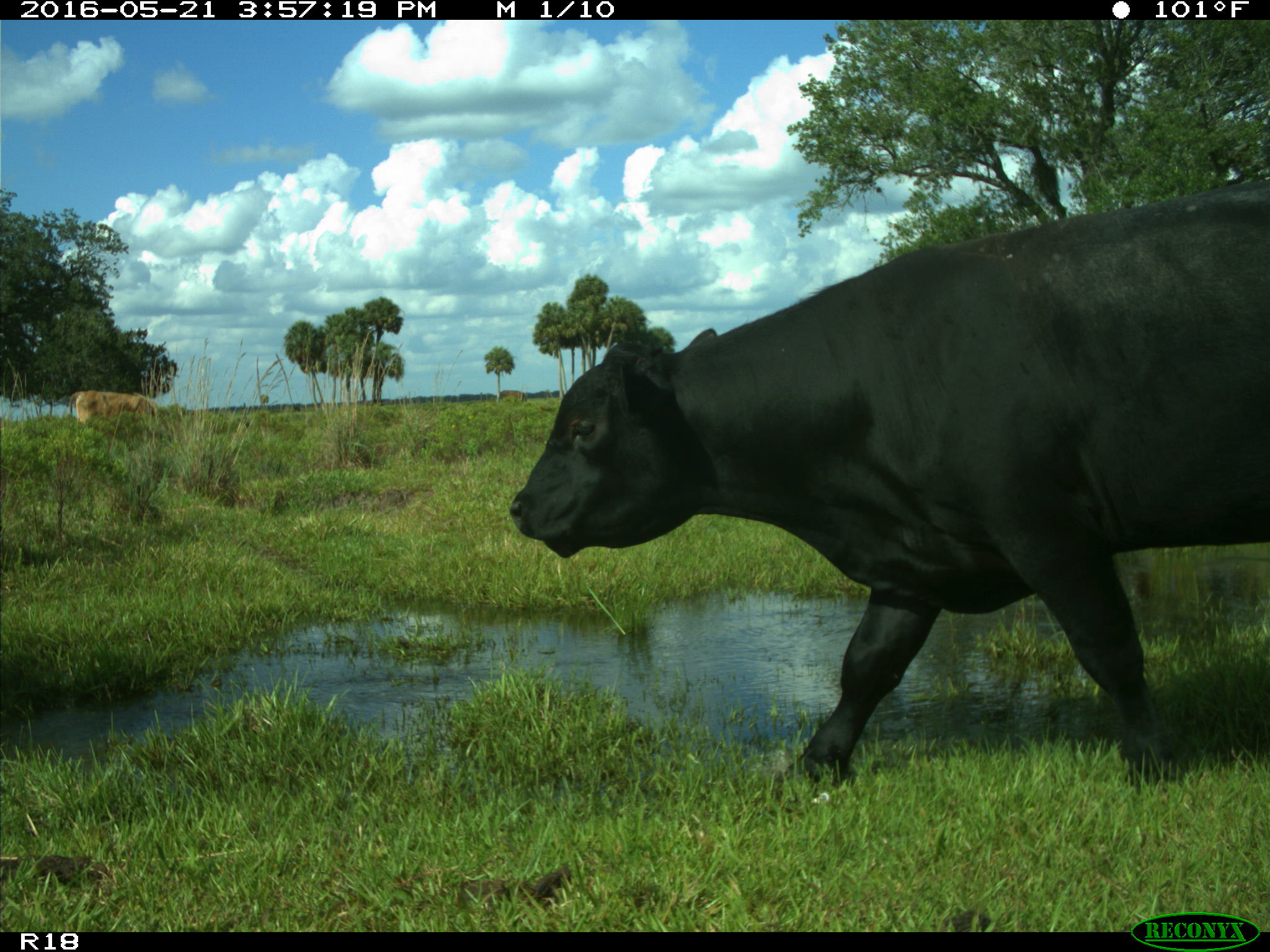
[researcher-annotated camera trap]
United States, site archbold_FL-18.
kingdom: Animalia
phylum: Chordata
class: Mammalia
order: Artiodactyla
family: Bovidae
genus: Bos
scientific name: Bos taurus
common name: domestic cow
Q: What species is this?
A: Bos taurus (domestic cow).